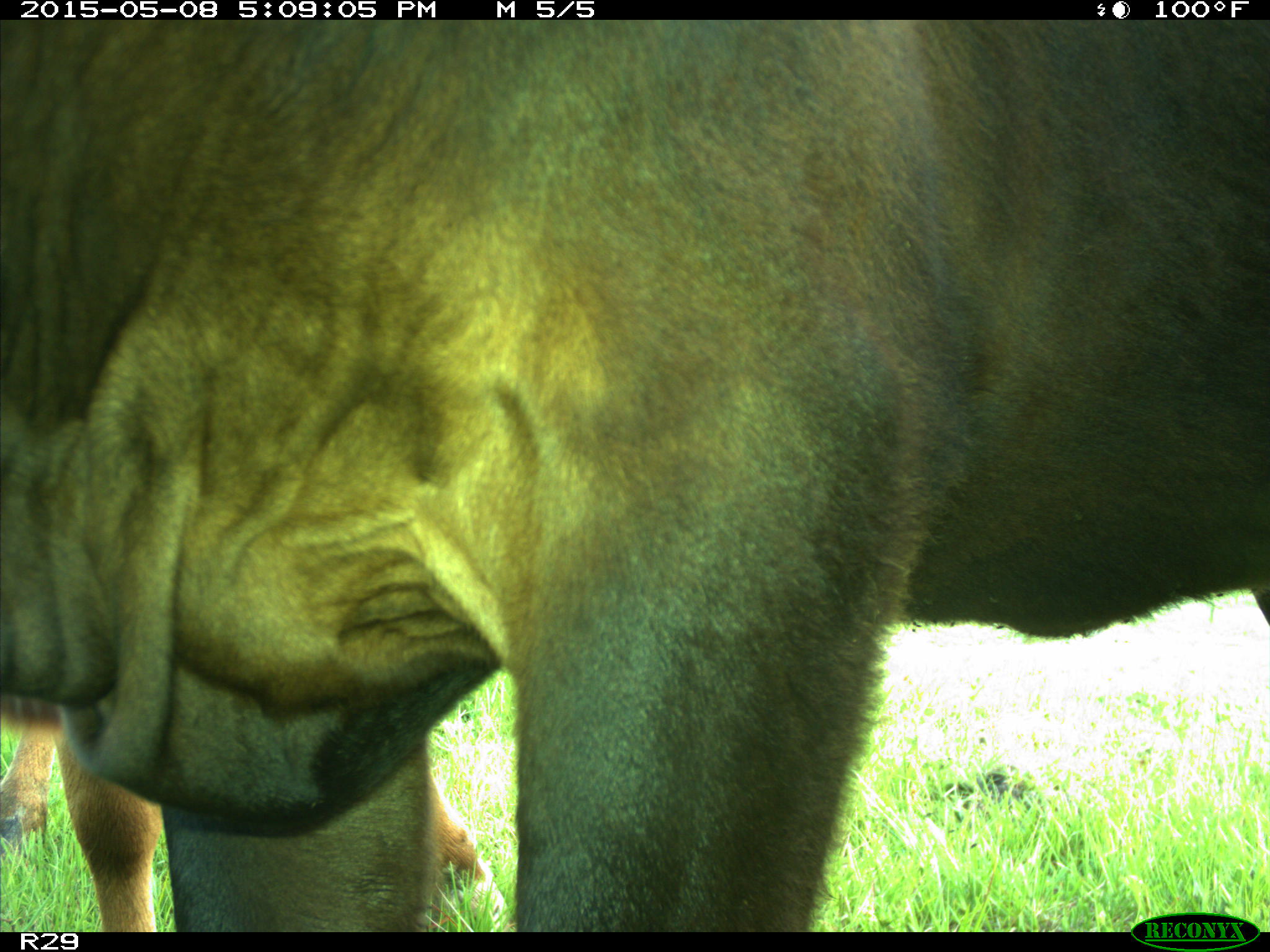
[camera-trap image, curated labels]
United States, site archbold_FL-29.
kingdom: Animalia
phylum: Chordata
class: Mammalia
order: Artiodactyla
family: Bovidae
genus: Bos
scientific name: Bos taurus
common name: domestic cow